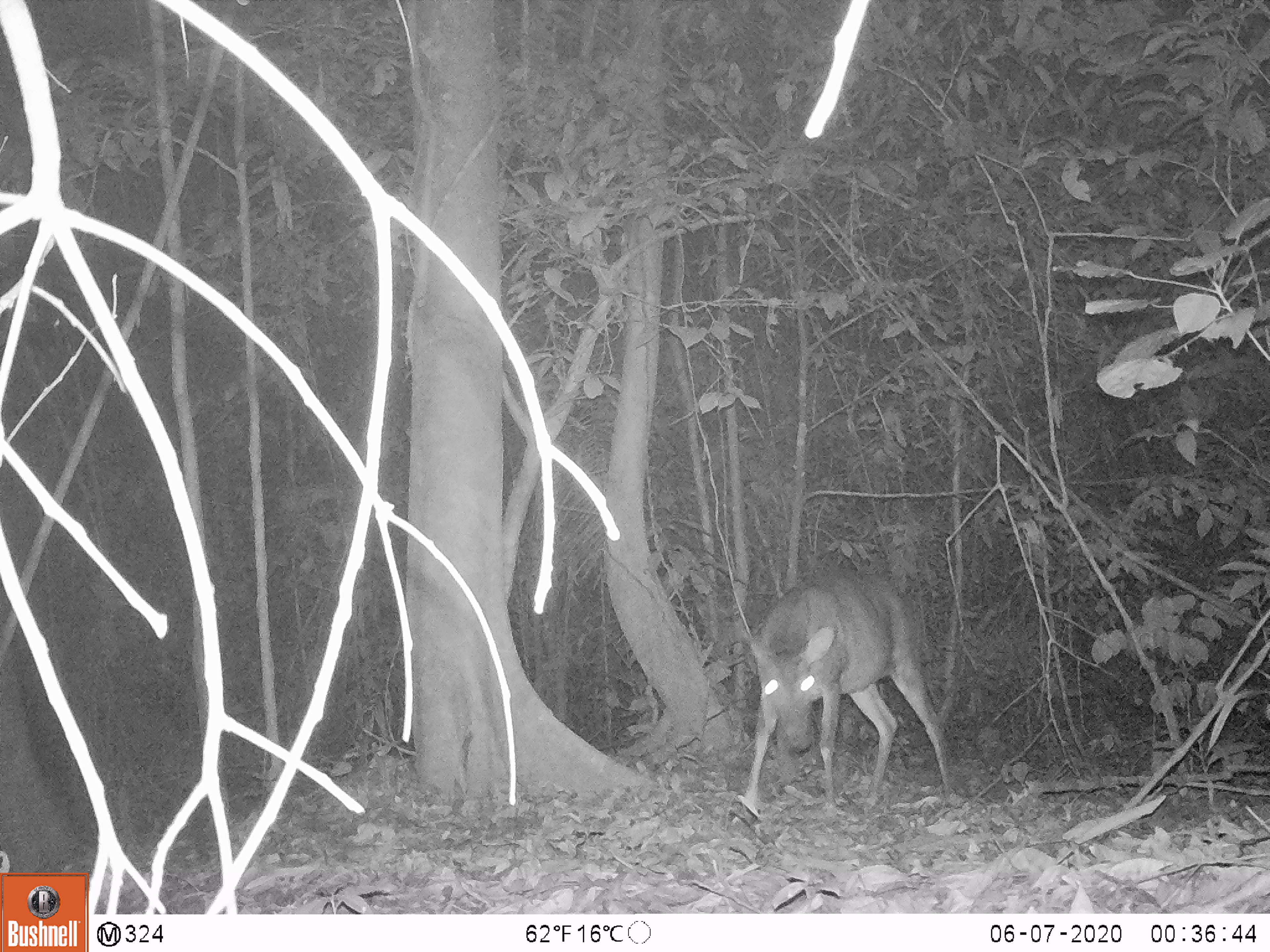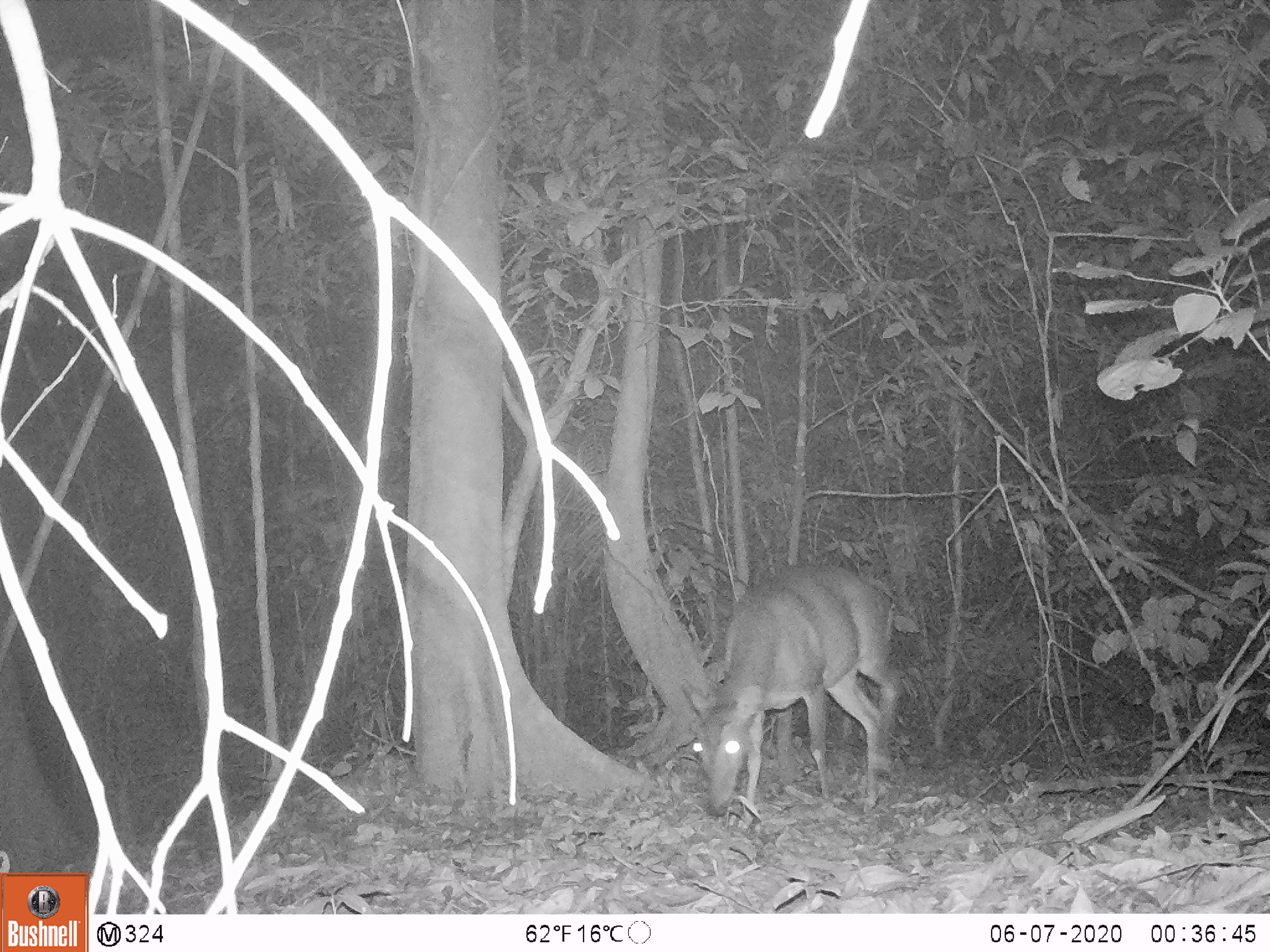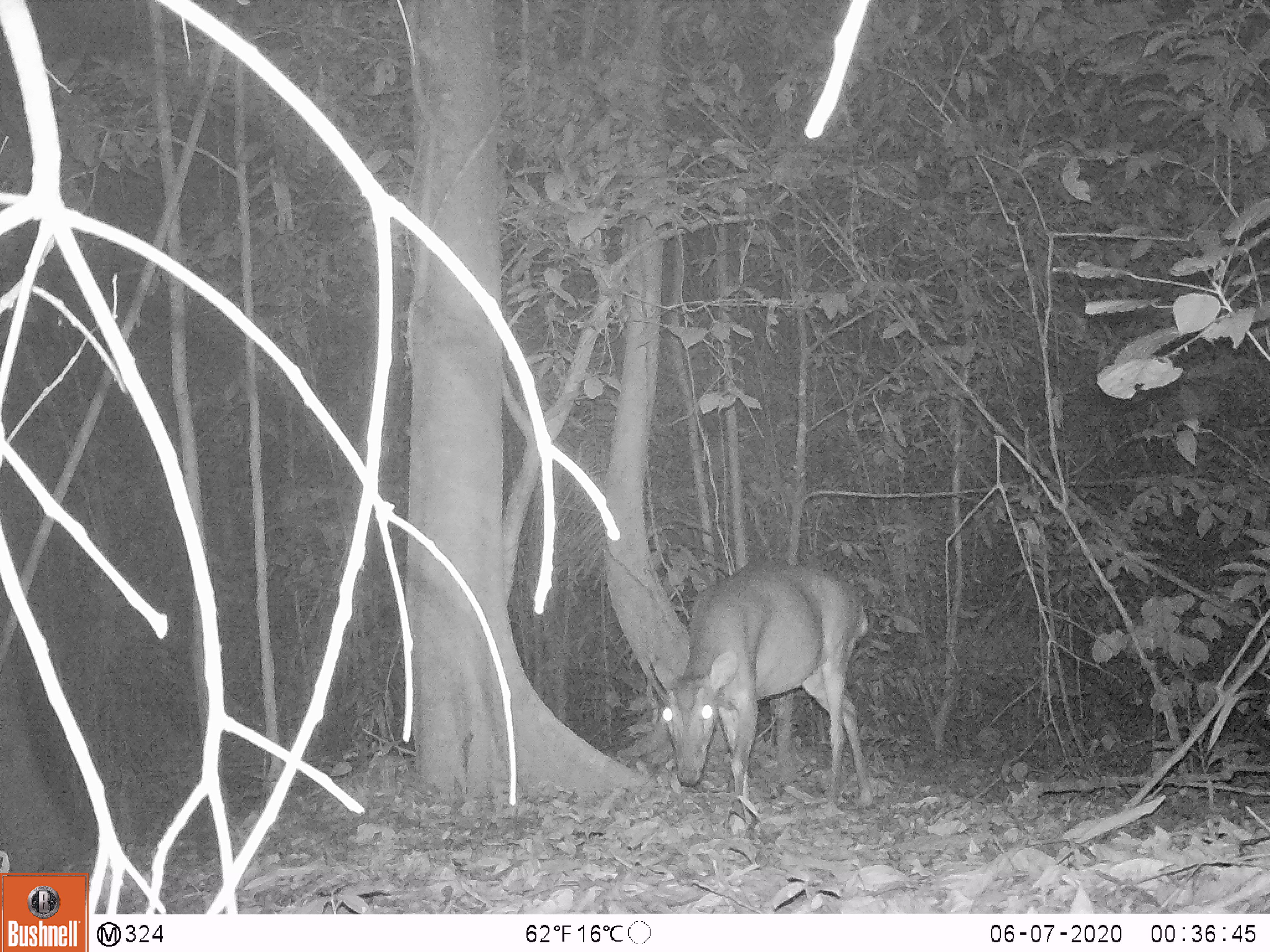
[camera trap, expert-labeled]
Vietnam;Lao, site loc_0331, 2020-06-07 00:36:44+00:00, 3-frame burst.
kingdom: Animalia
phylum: Chordata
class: Mammalia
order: Artiodactyla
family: Cervidae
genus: Muntiacus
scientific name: Muntiacus vuquangensis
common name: large-antlered muntjac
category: large antlered muntjac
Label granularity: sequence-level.